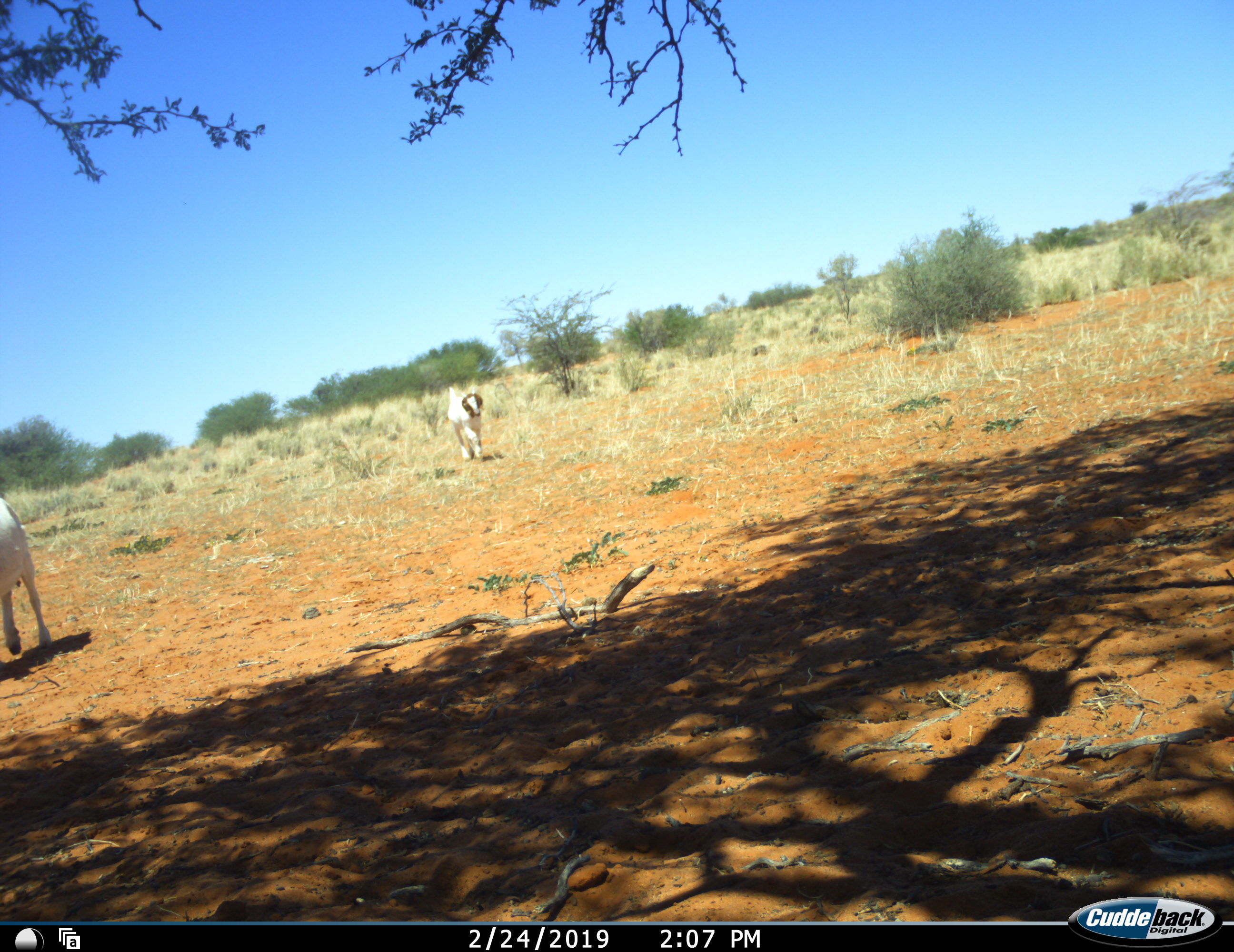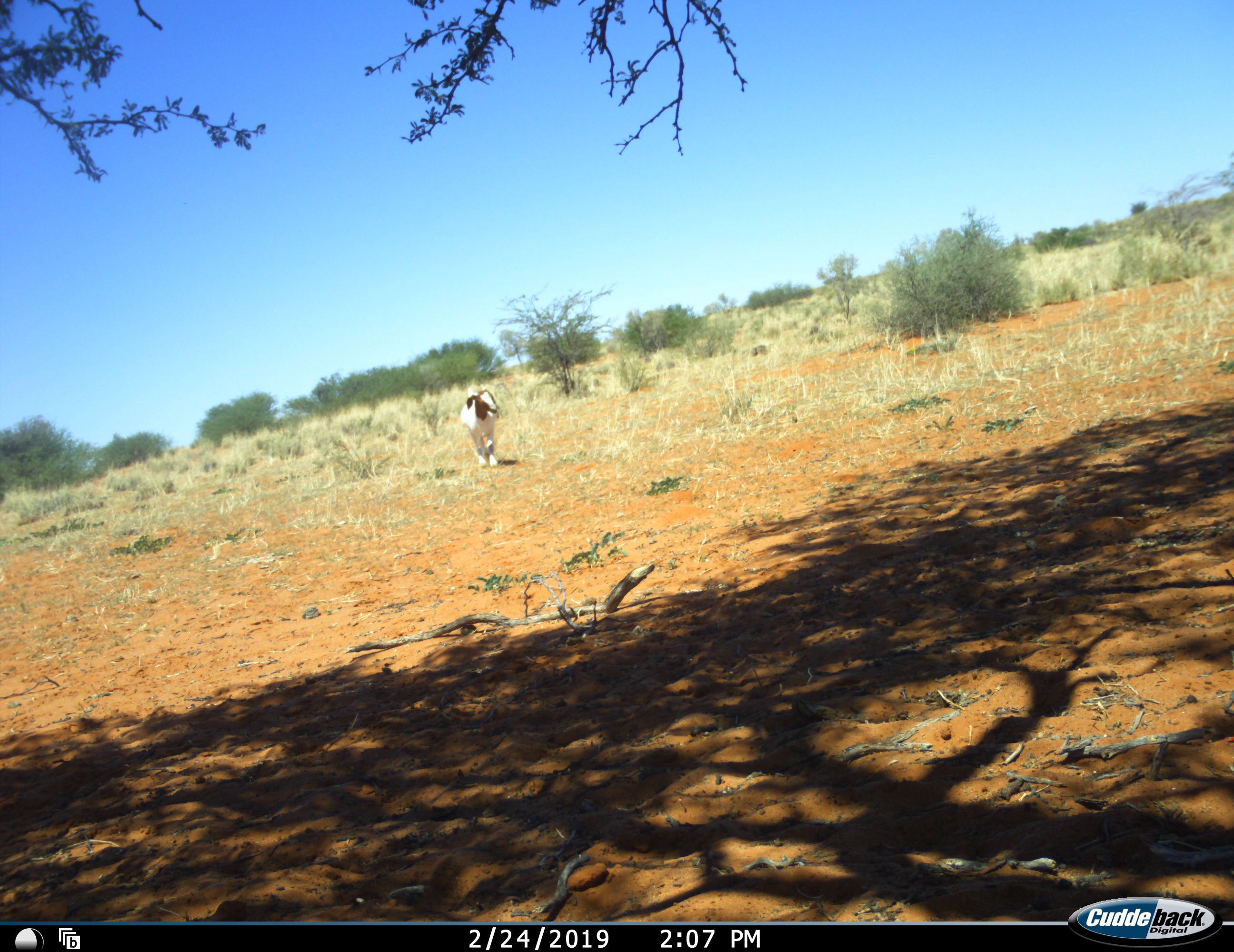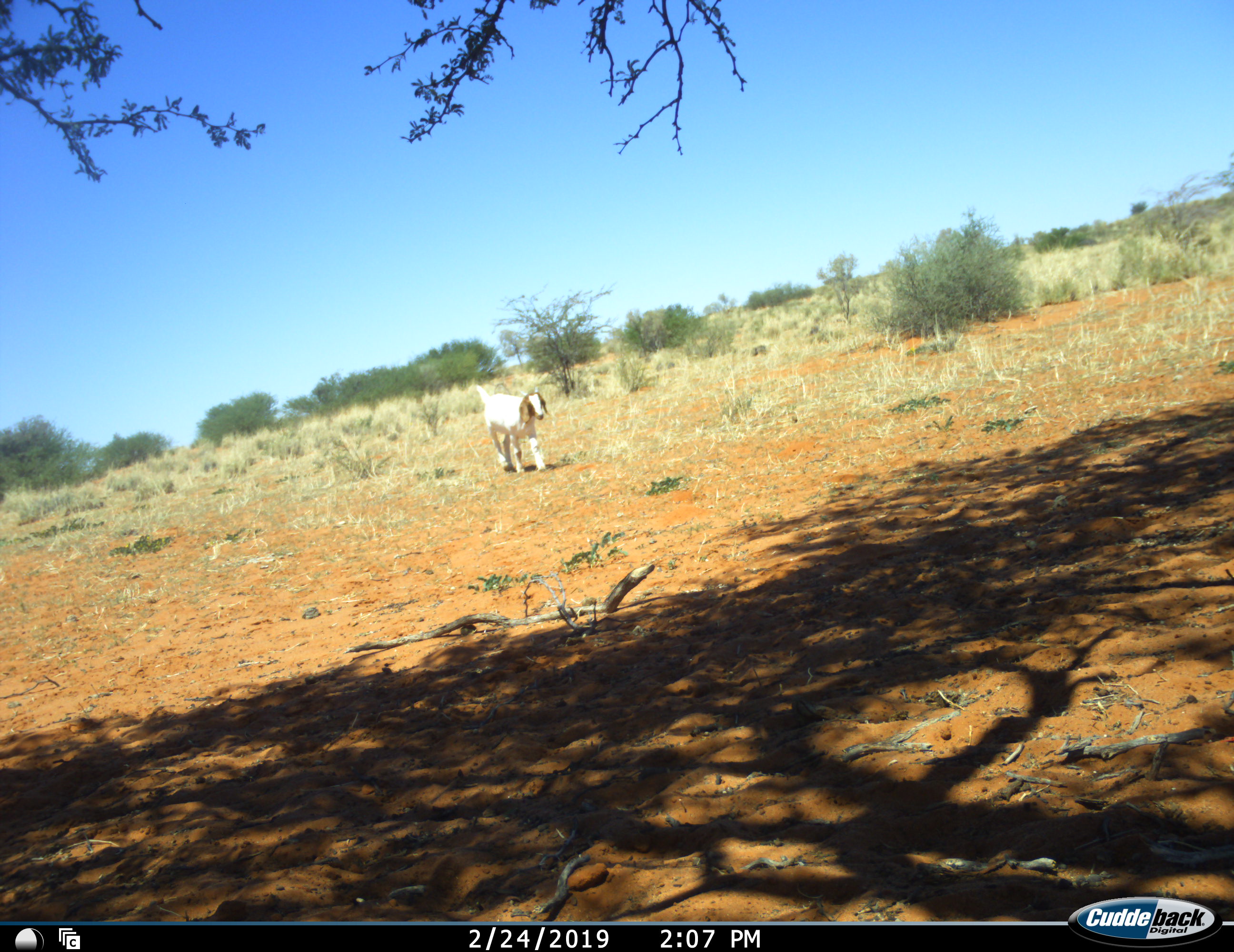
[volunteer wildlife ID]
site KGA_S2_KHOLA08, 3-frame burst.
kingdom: Animalia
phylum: Chordata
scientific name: Vertebrata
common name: domestic animal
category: domesticanimal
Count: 2.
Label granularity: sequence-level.